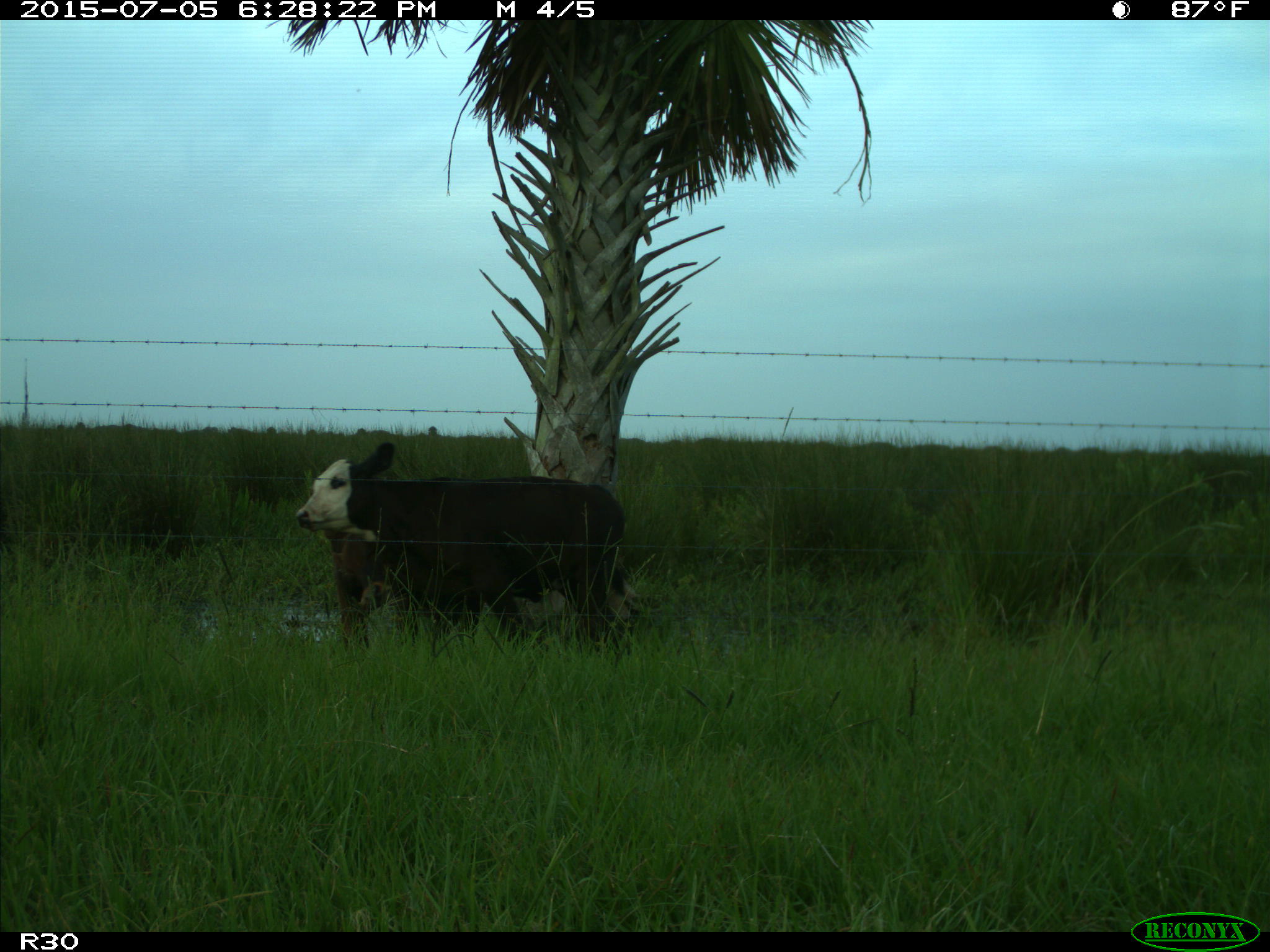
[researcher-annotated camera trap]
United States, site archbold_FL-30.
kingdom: Animalia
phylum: Chordata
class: Mammalia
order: Artiodactyla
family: Bovidae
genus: Bos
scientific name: Bos taurus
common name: domestic cow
Bos taurus (domestic cow).